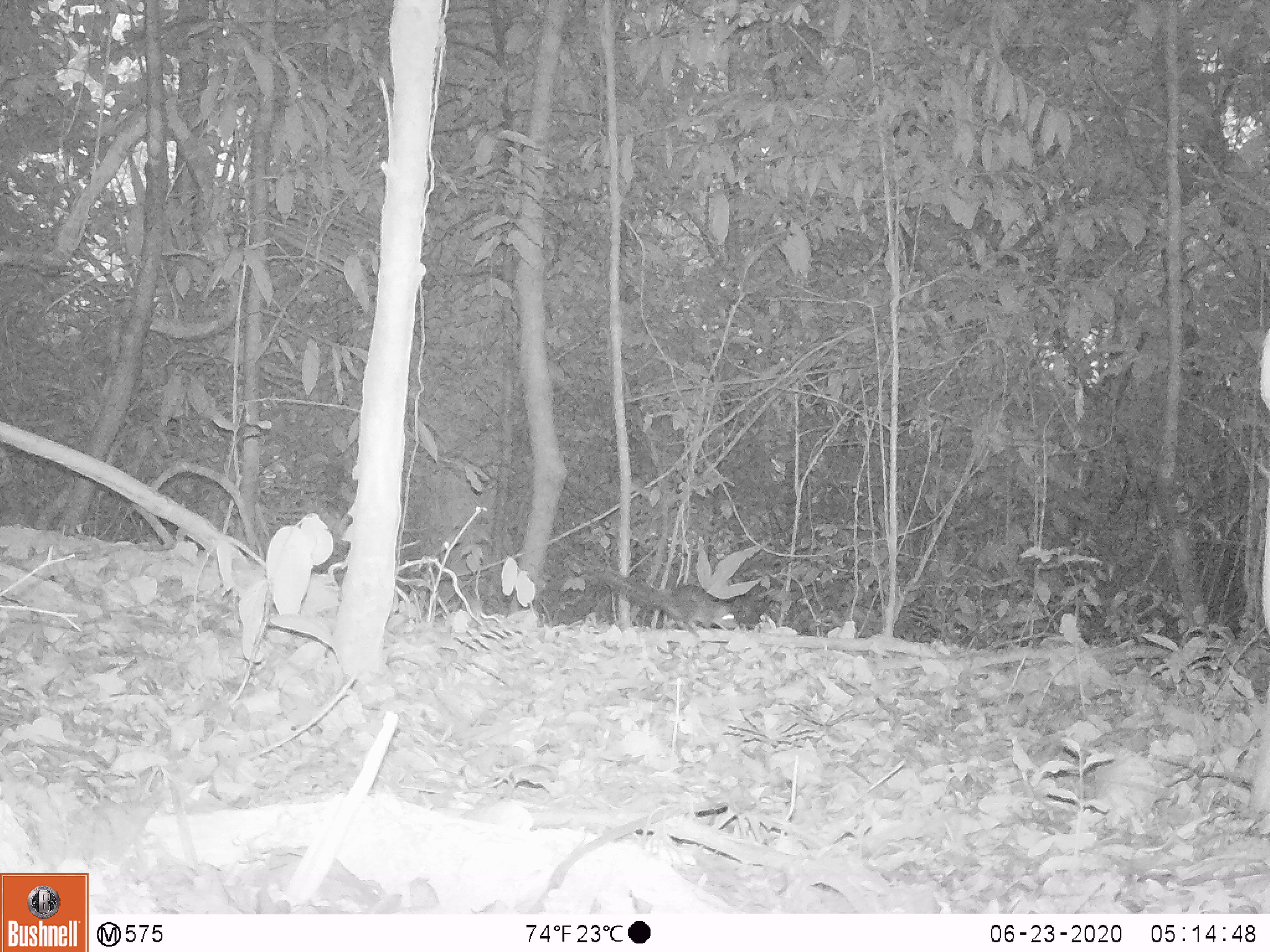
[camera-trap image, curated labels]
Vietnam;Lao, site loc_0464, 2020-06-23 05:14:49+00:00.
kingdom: Animalia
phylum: Chordata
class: Mammalia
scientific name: Mammalia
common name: mammal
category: unidentified small mammal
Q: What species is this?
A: Unidentified small mammal (mammal) (Mammalia).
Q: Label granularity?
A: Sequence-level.